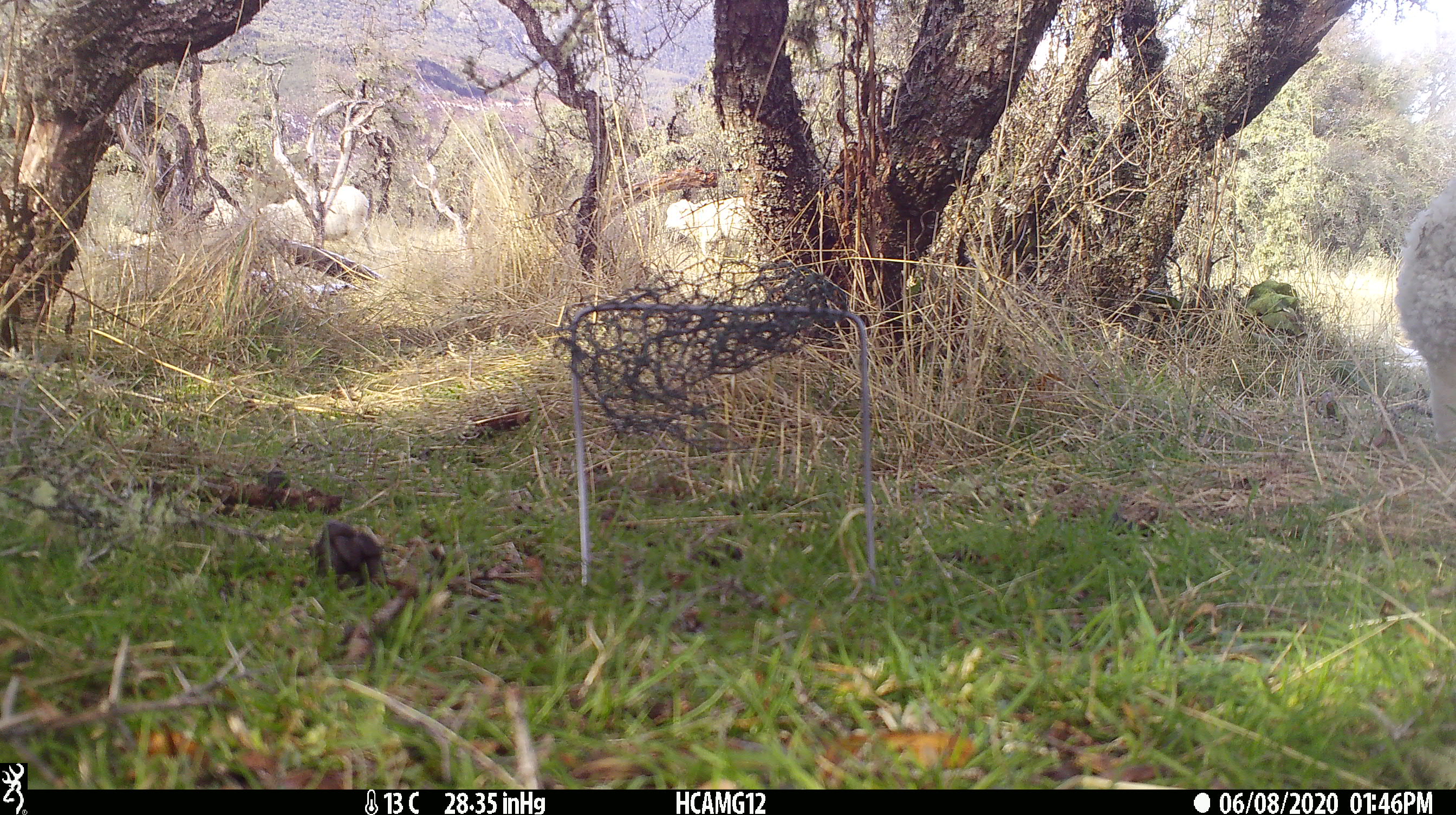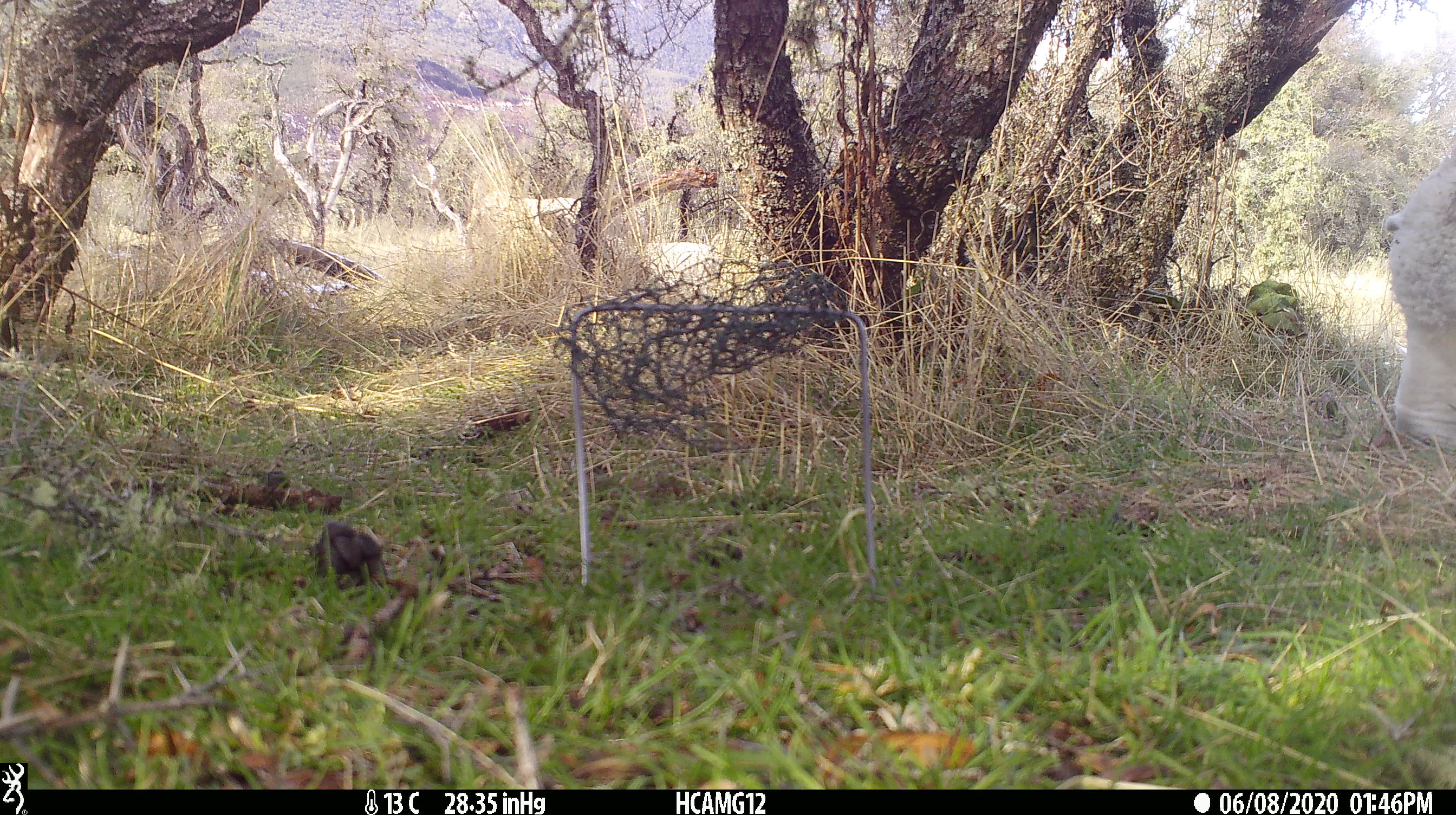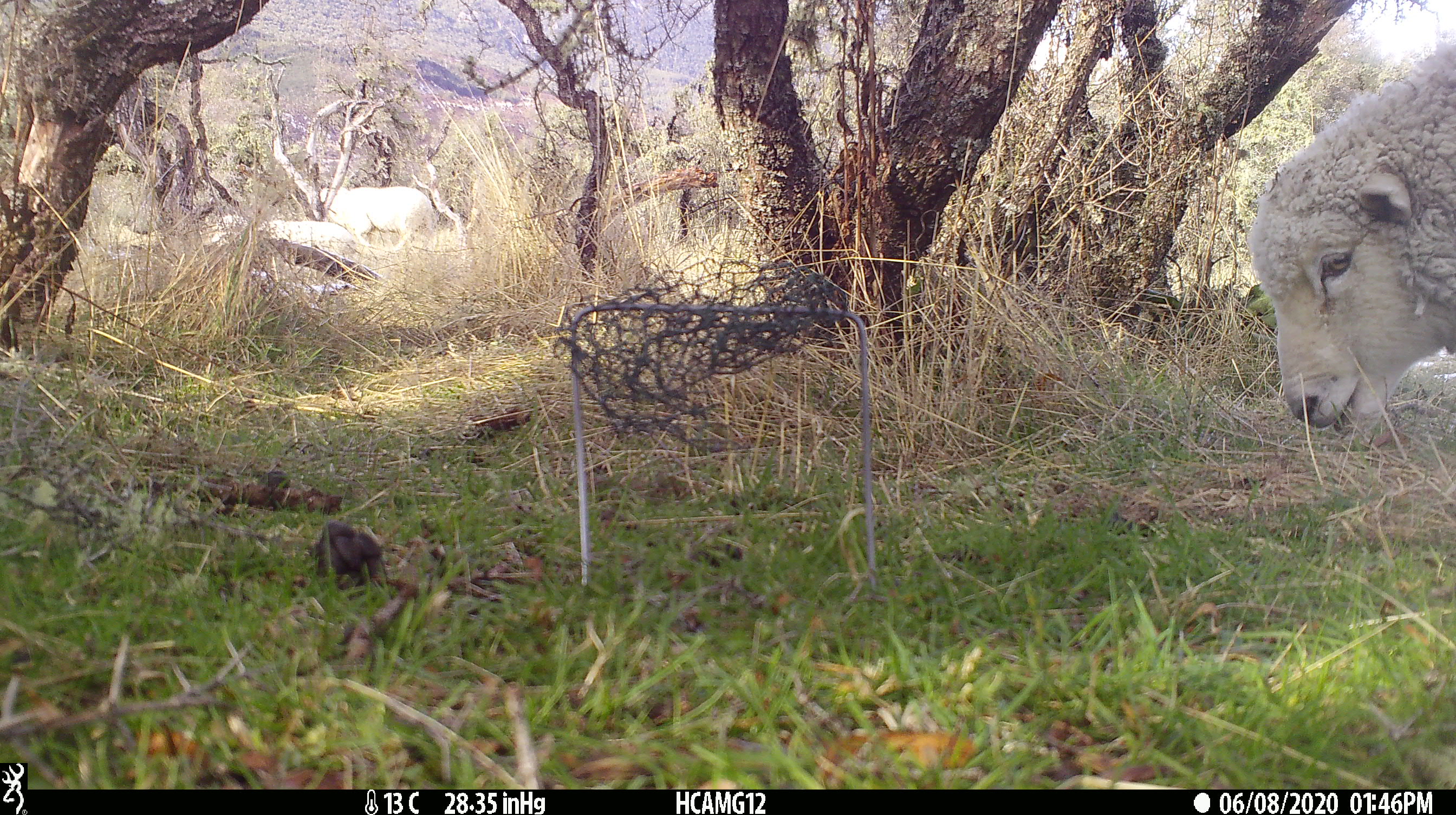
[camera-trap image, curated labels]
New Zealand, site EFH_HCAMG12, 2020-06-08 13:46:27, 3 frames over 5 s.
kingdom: Animalia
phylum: Chordata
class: Mammalia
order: Artiodactyla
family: Bovidae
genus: Ovis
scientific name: Ovis aries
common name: domestic sheep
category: sheep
Sheep (domestic sheep) (Ovis aries).